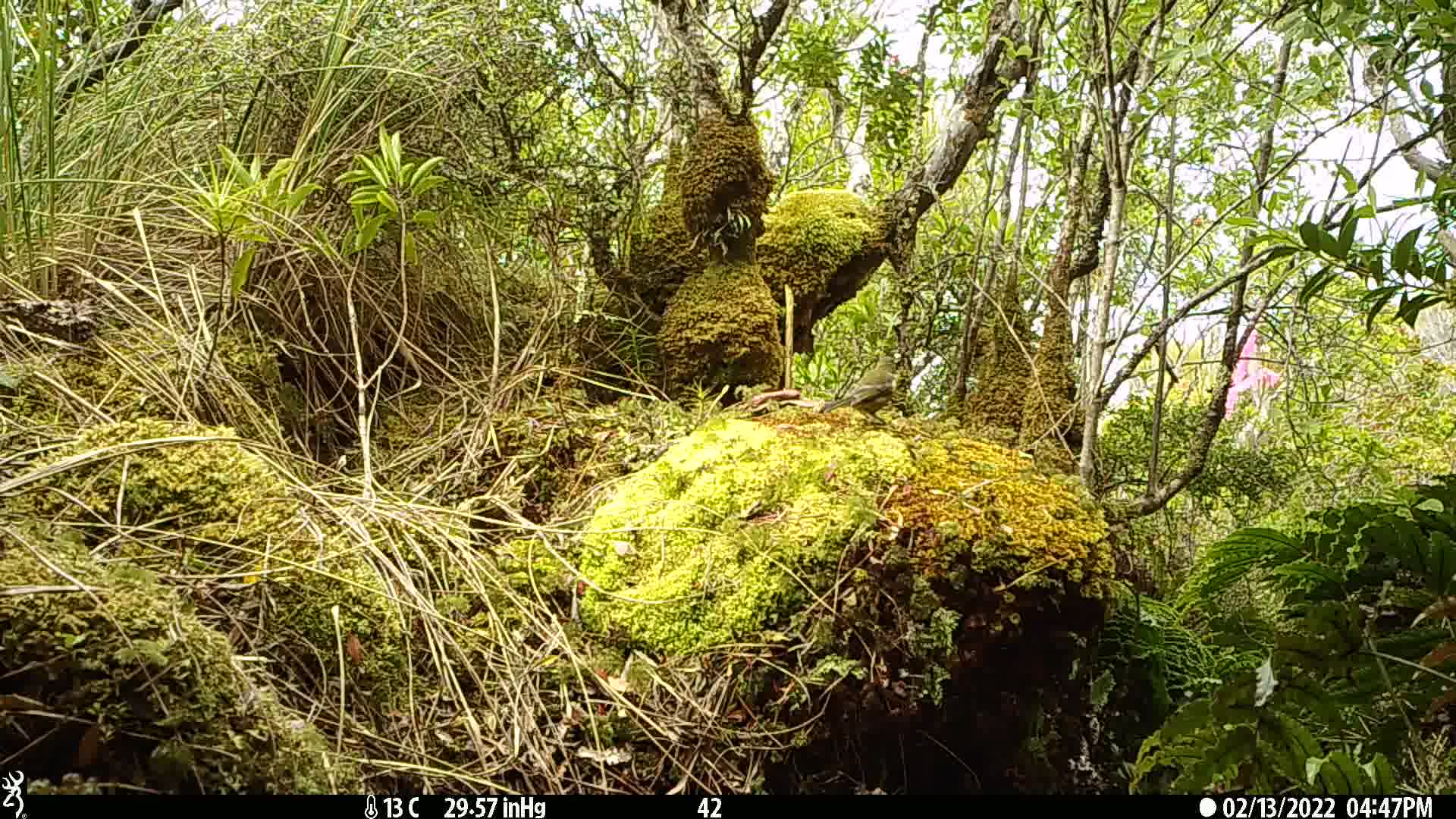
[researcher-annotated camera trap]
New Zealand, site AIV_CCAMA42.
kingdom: Animalia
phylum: Chordata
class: Aves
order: Passeriformes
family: Meliphagidae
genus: Anthornis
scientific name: Anthornis melanura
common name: new zealand bellbird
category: bellbird